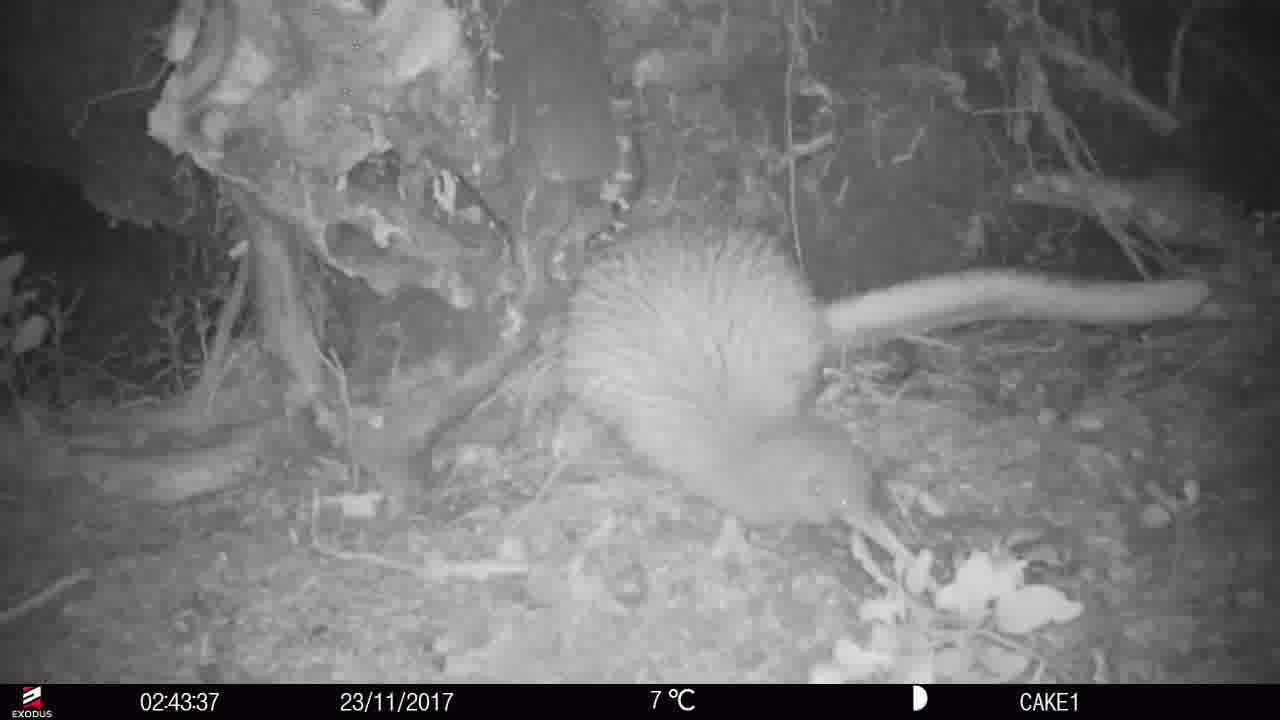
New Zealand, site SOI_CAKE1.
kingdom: Animalia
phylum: Chordata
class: Aves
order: Apterygiformes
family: Apterygidae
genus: Apteryx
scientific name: Apteryx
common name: kiwi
Kiwi (Apteryx).